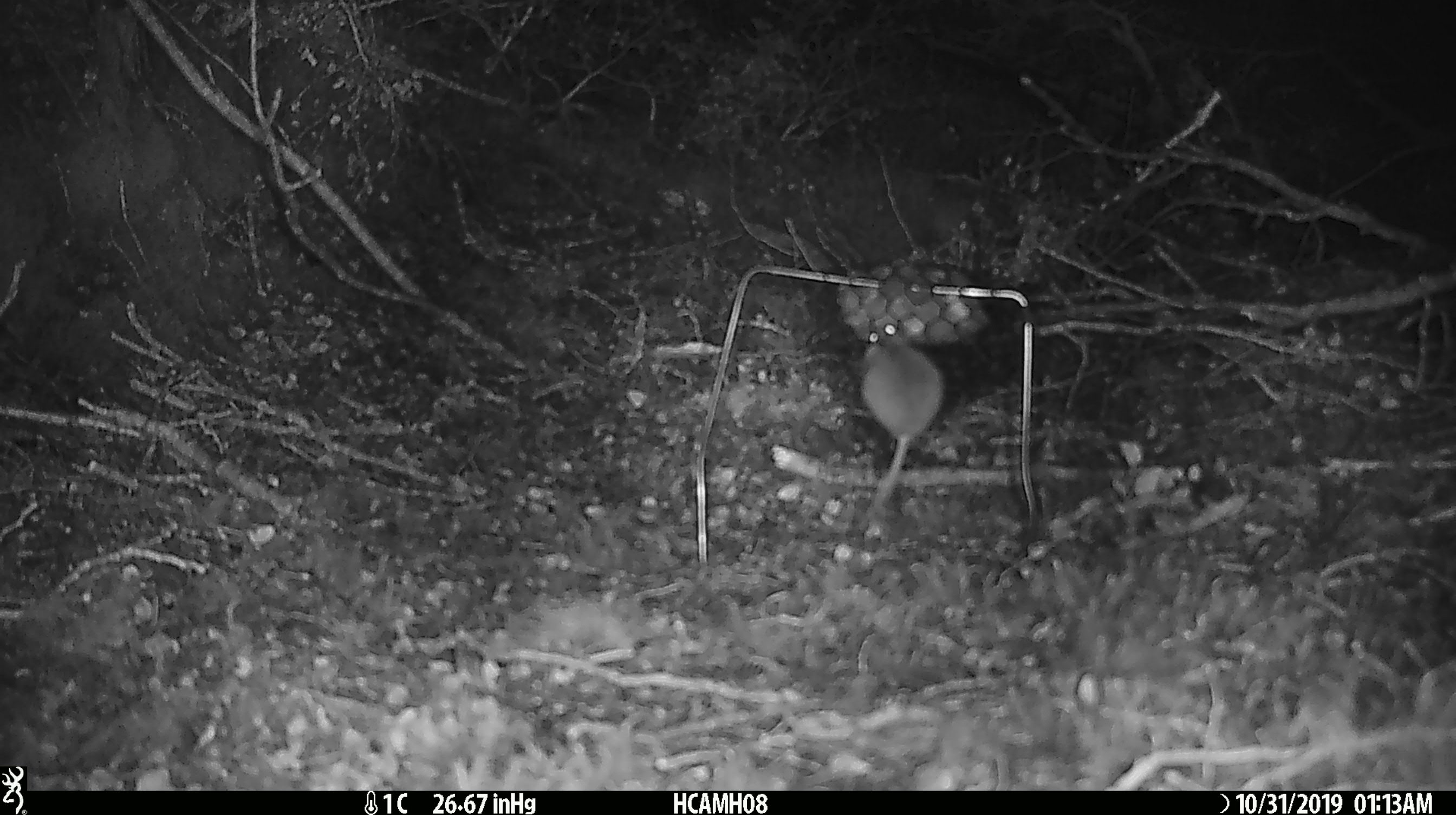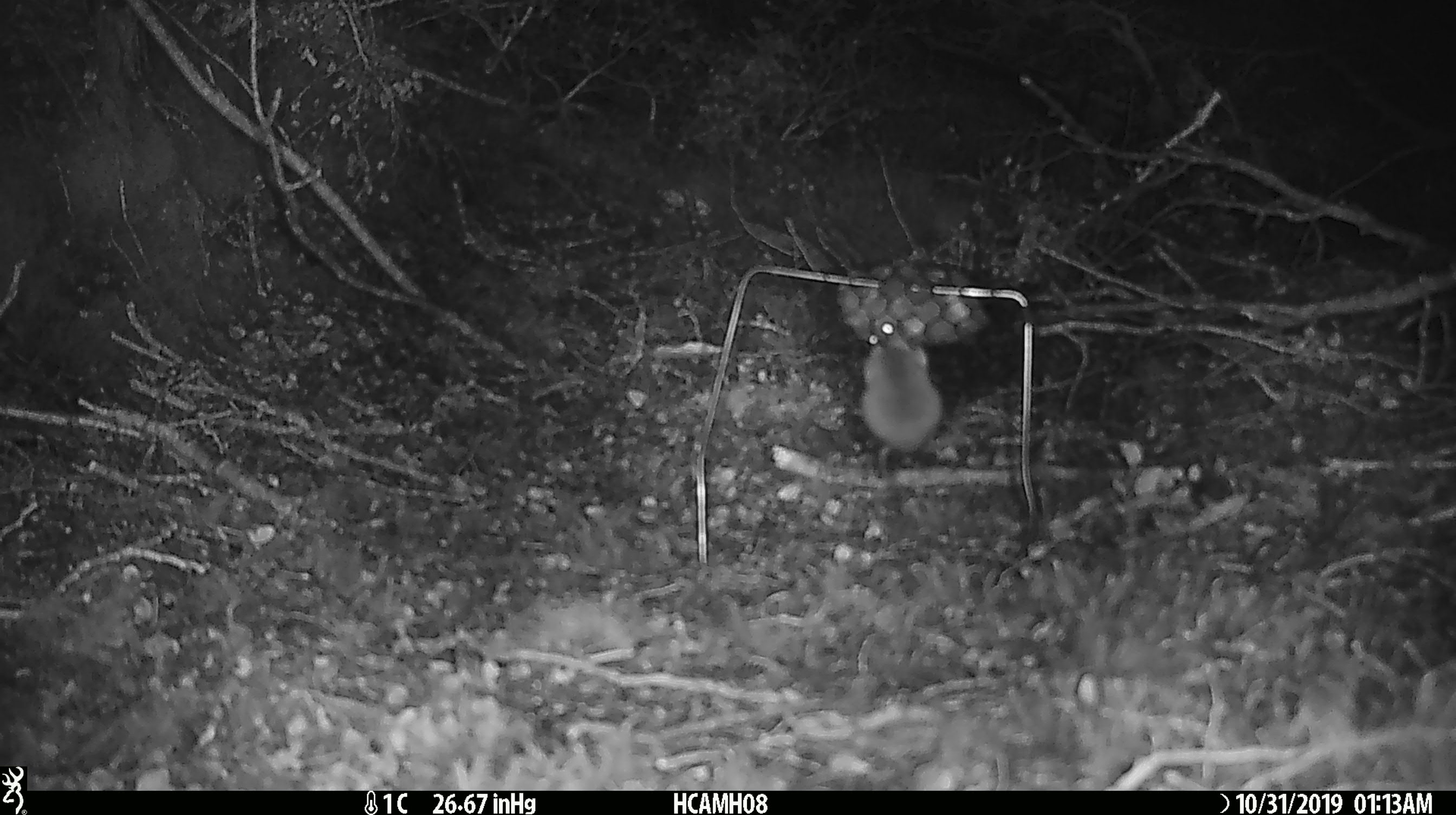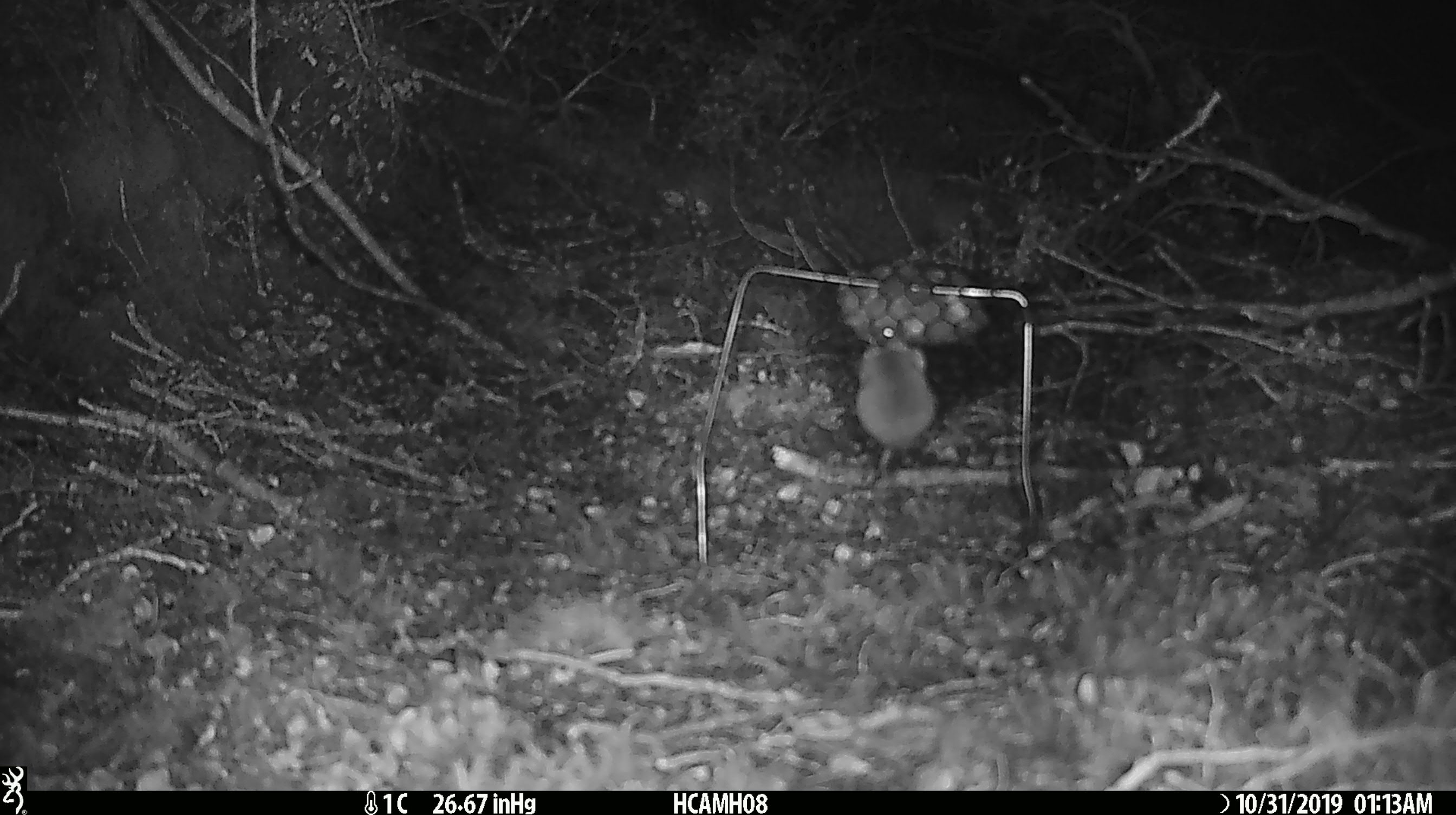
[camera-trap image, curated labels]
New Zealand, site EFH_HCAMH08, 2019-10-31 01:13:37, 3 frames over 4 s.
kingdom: Animalia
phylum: Chordata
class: Mammalia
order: Rodentia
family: Muridae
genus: Mus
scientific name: Mus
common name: mouse